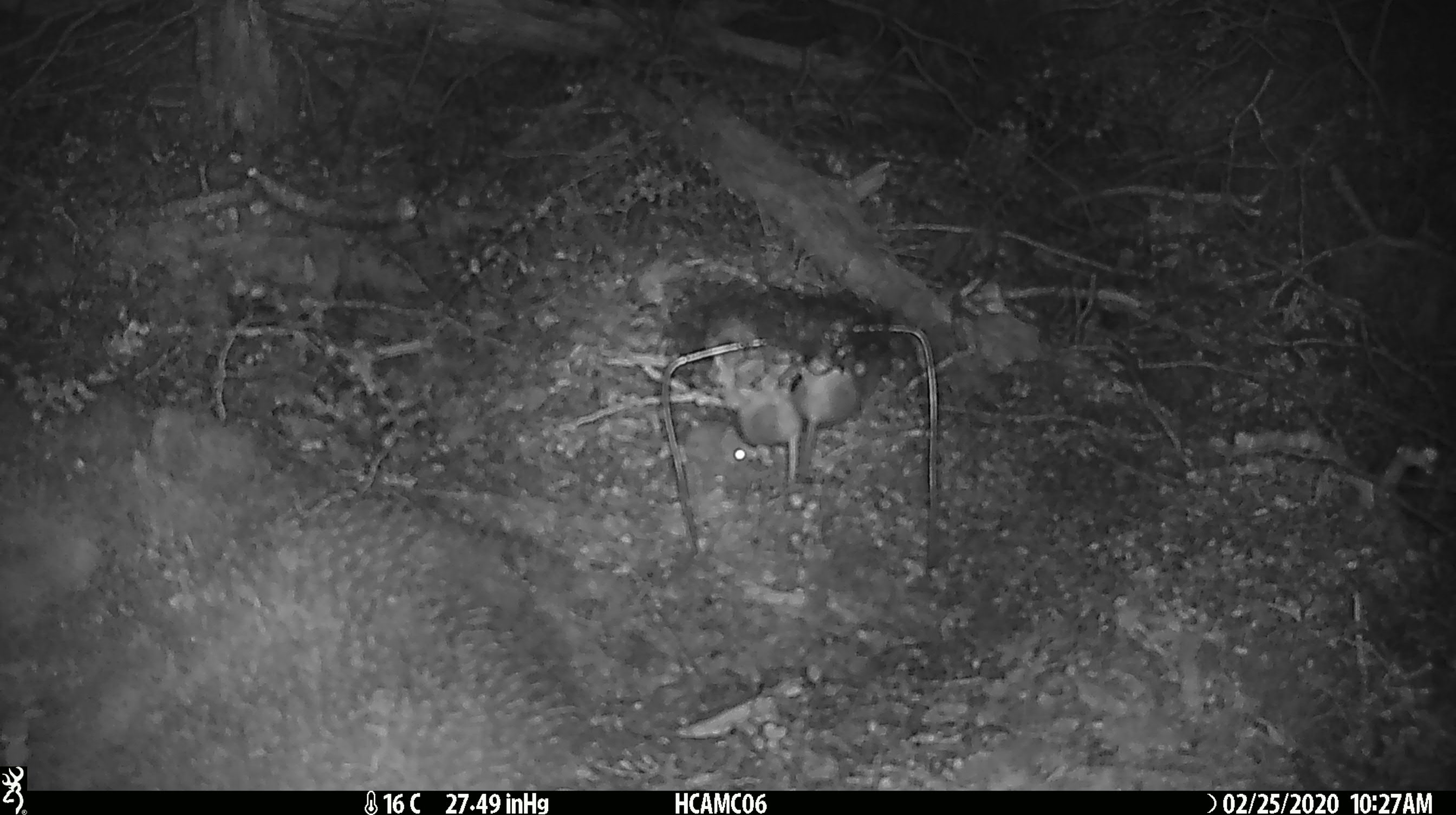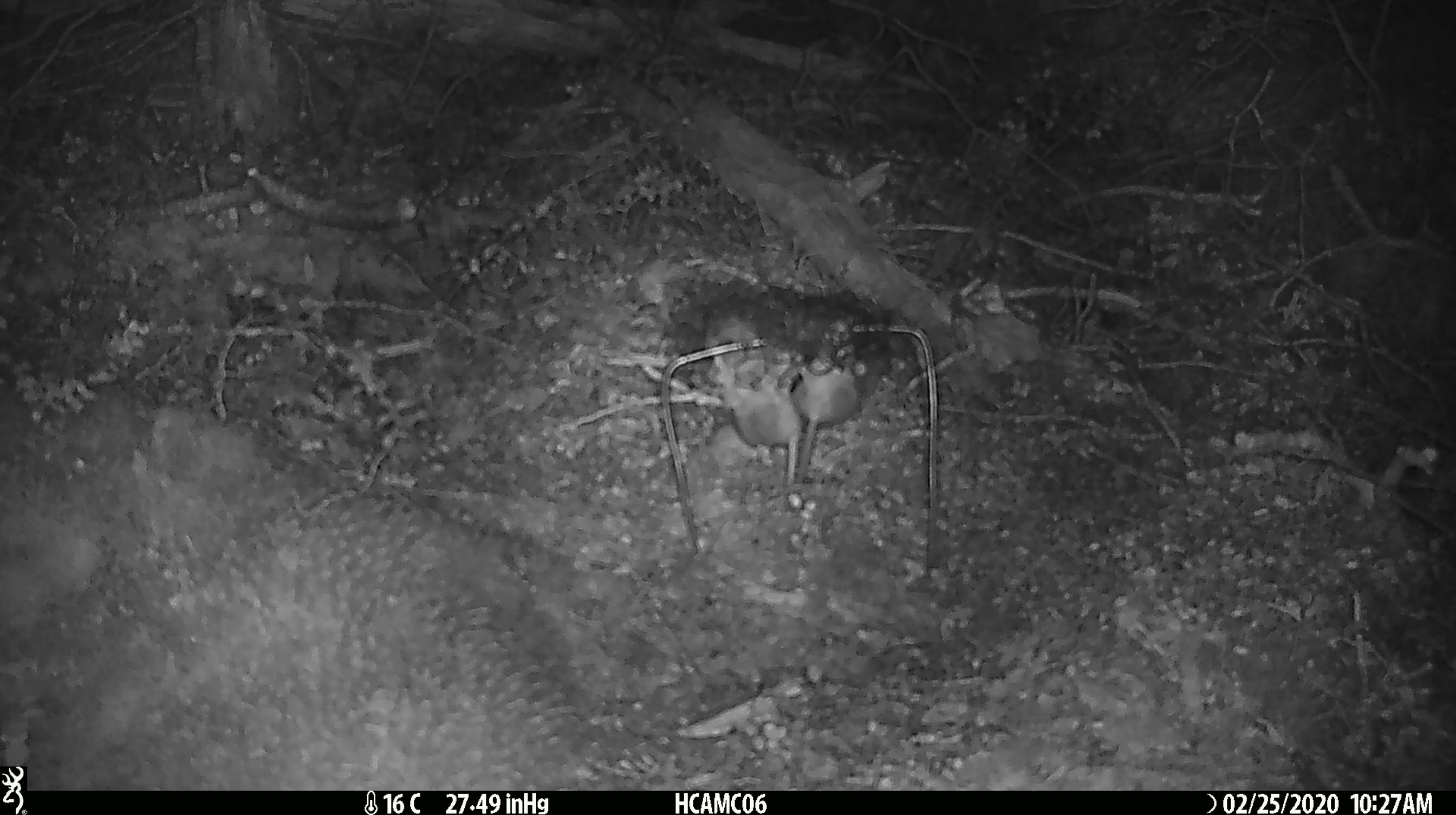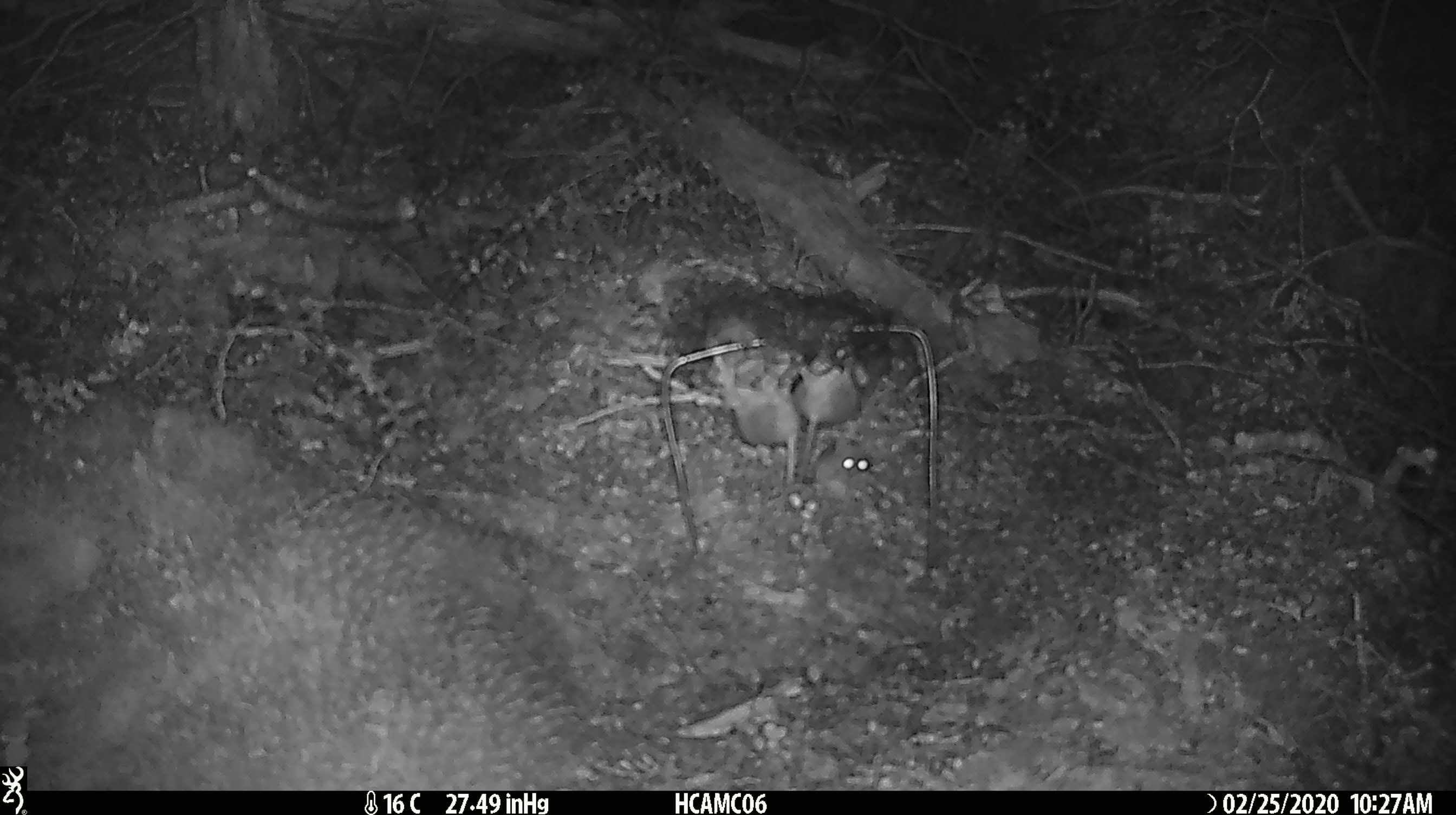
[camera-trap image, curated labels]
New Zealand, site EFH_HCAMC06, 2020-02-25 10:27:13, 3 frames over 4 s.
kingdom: Animalia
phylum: Chordata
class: Mammalia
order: Rodentia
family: Muridae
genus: Mus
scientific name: Mus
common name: mouse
Mouse (Mus).